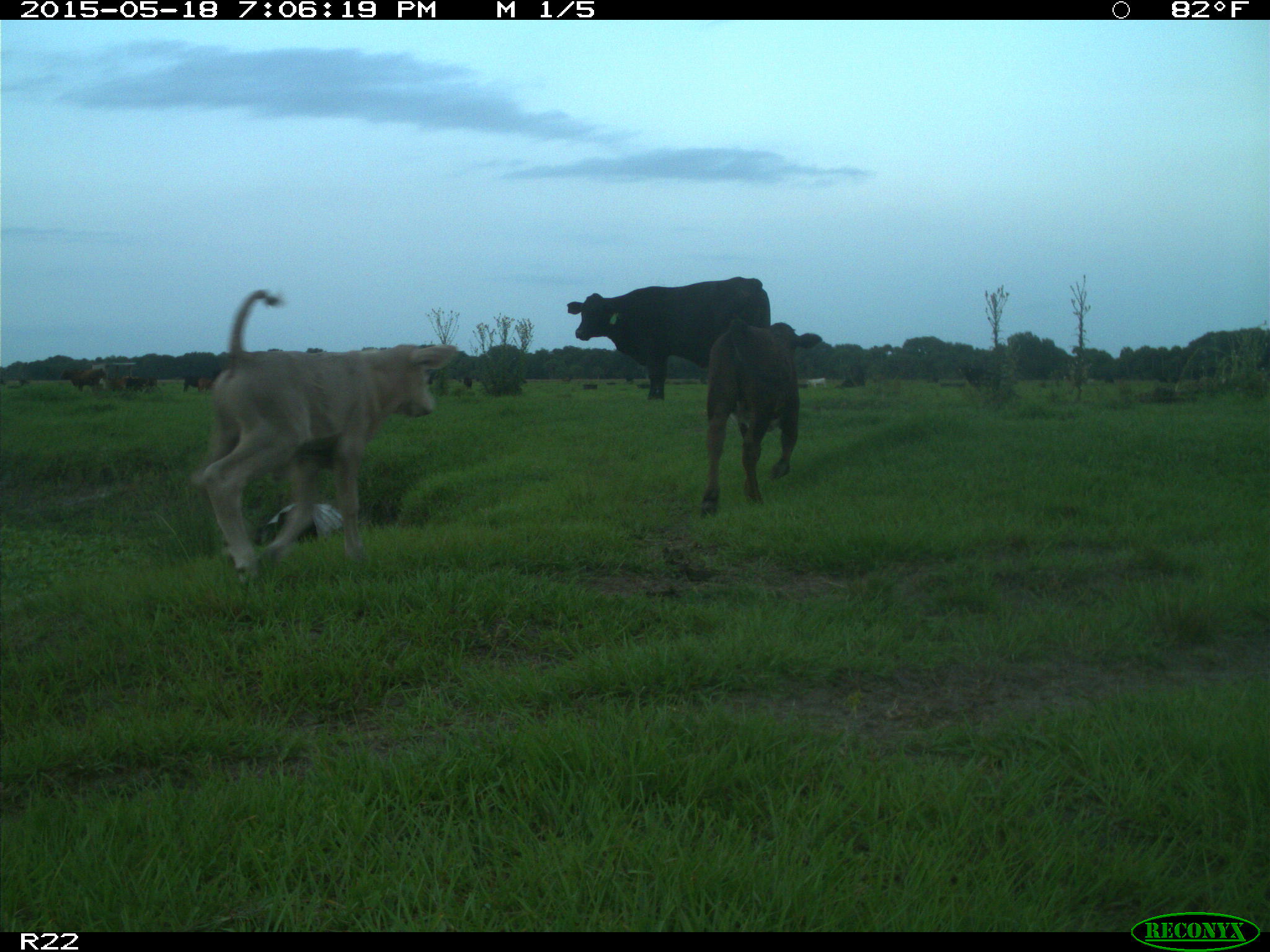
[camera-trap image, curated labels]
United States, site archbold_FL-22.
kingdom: Animalia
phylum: Chordata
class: Mammalia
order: Artiodactyla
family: Bovidae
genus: Bos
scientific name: Bos taurus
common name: domestic cow